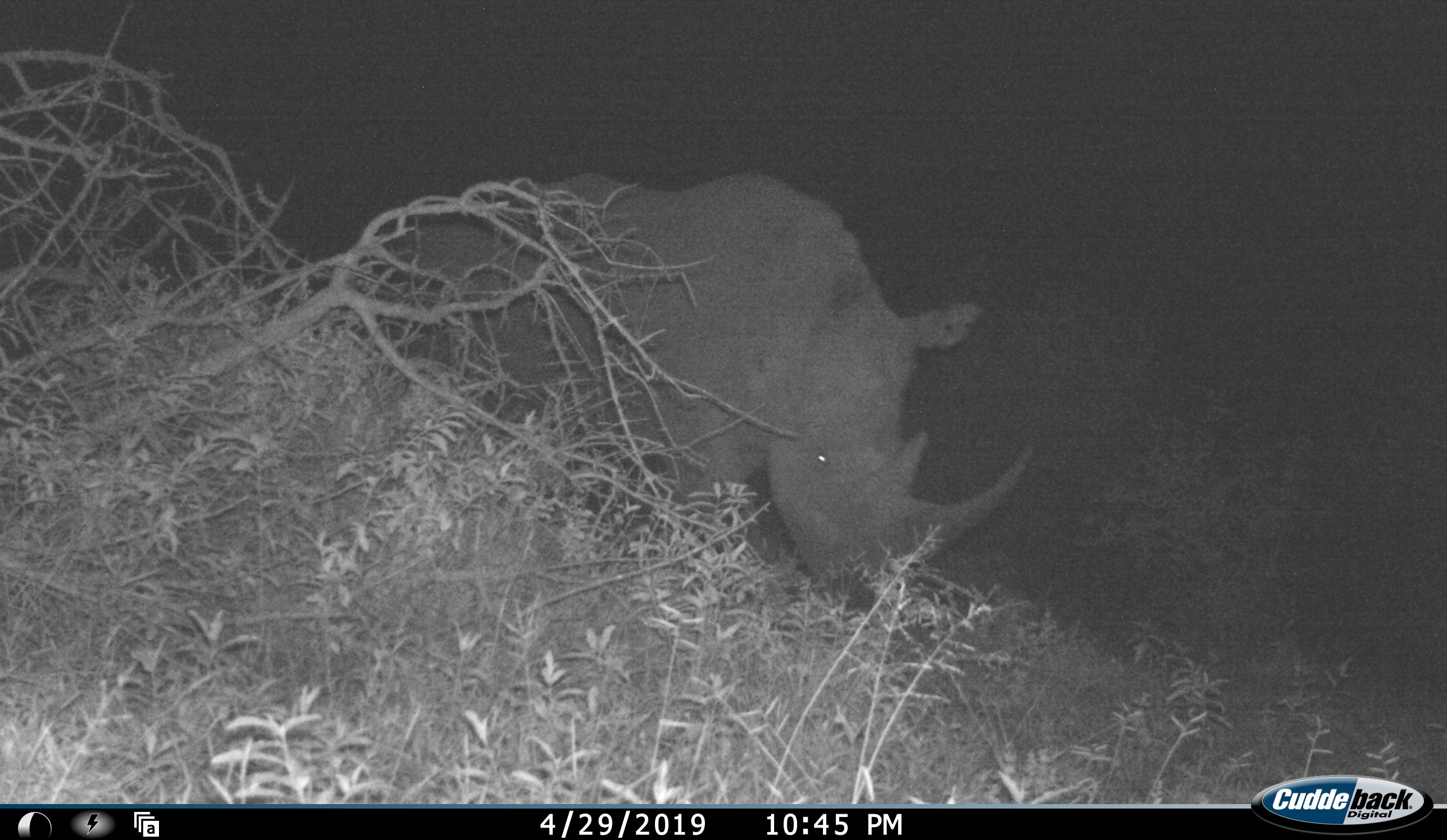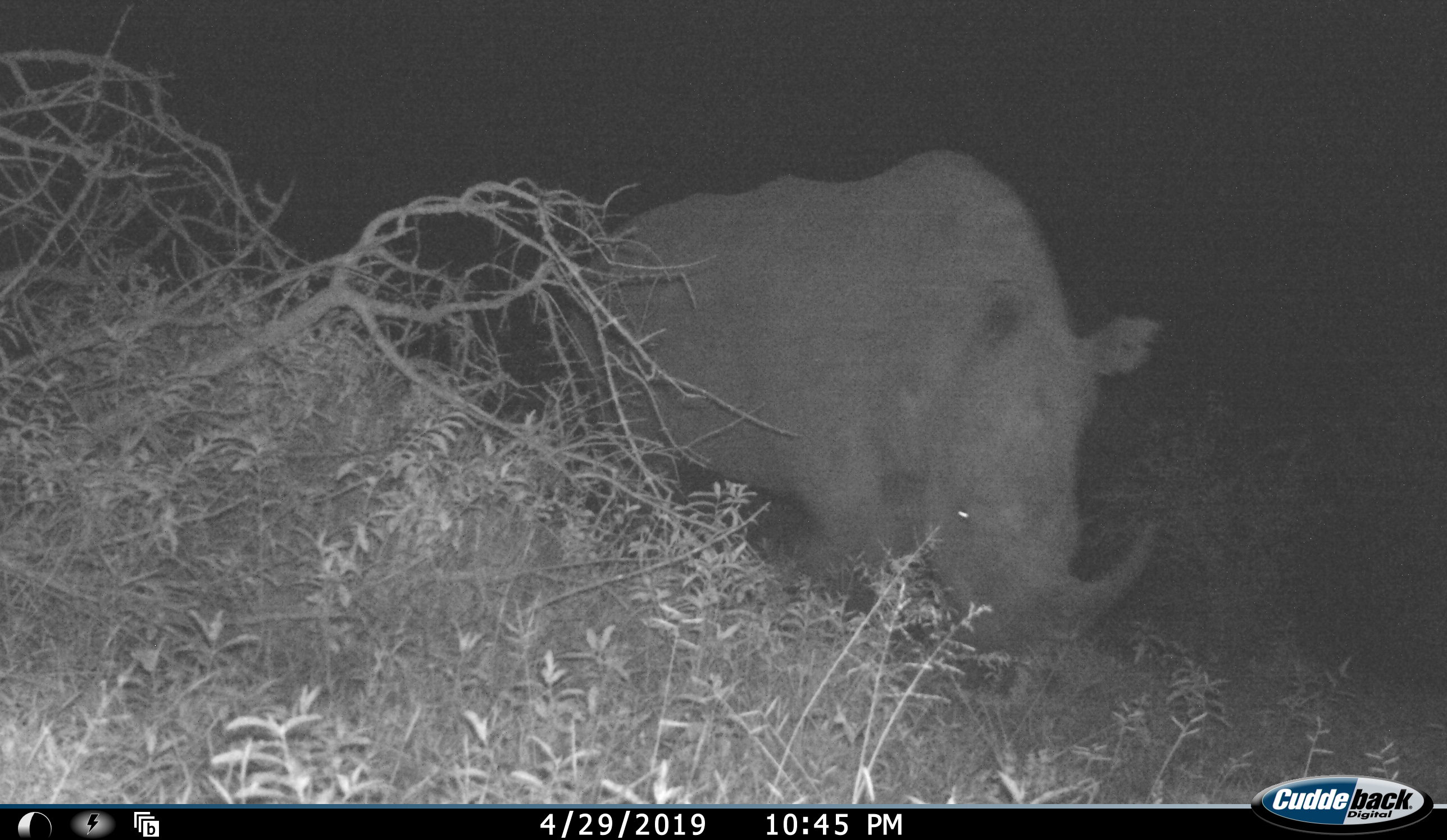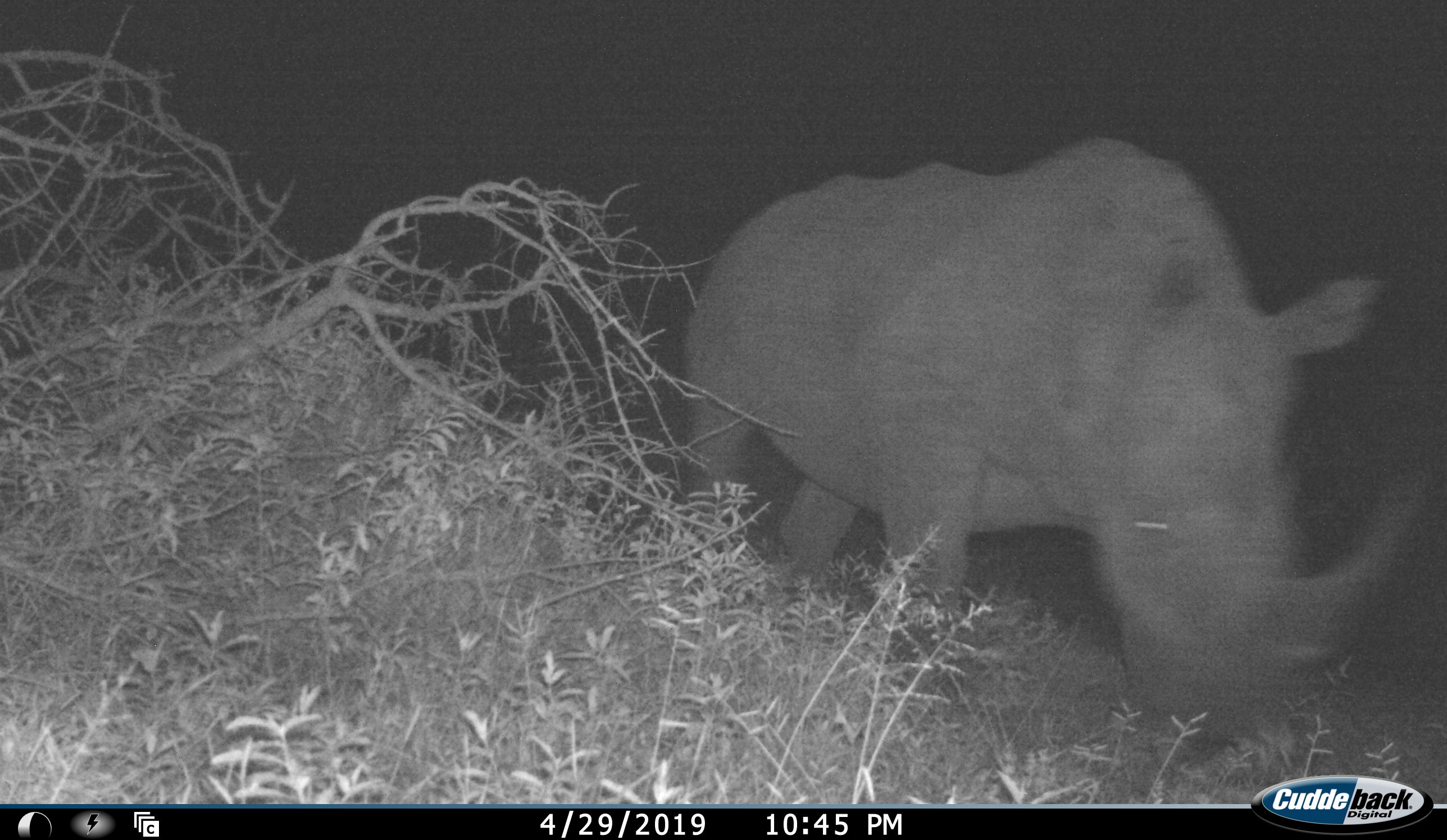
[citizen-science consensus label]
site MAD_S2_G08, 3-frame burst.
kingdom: Animalia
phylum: Chordata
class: Mammalia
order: Perissodactyla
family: Rhinocerotidae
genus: Diceros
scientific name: Diceros bicornis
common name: black rhinoceros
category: rhinocerosblack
Rhinocerosblack (black rhinoceros) (Diceros bicornis), count 1. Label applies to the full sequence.